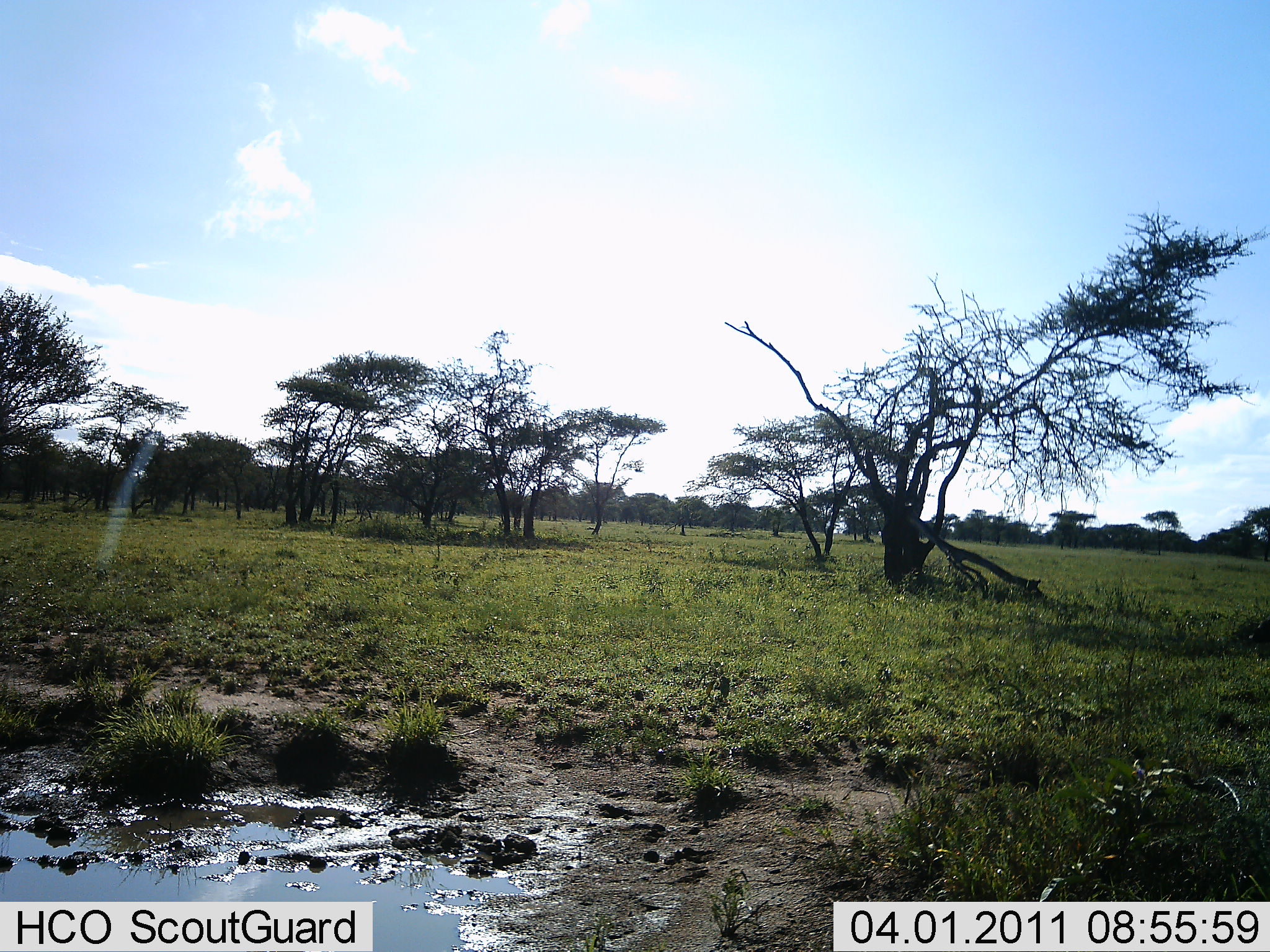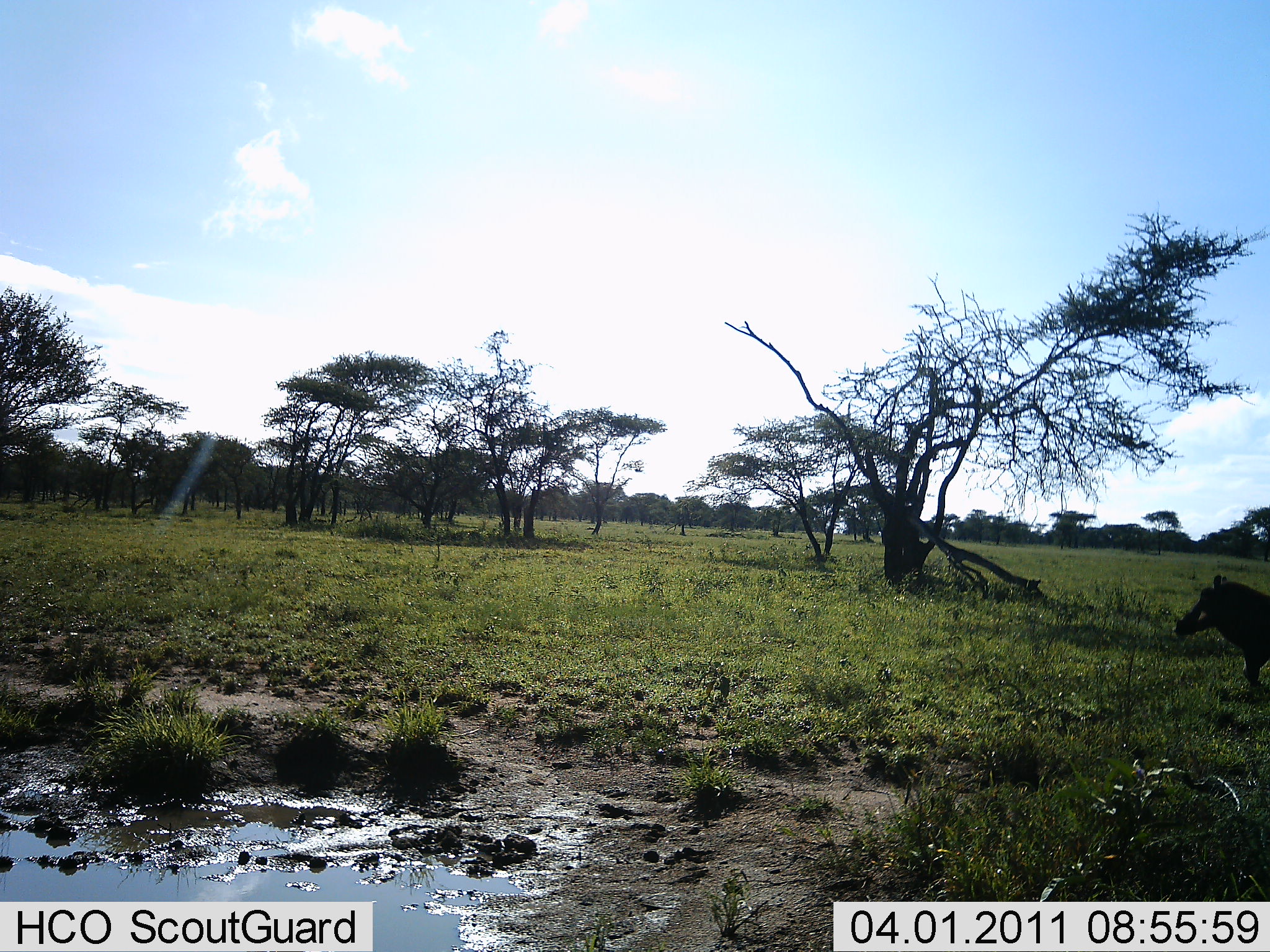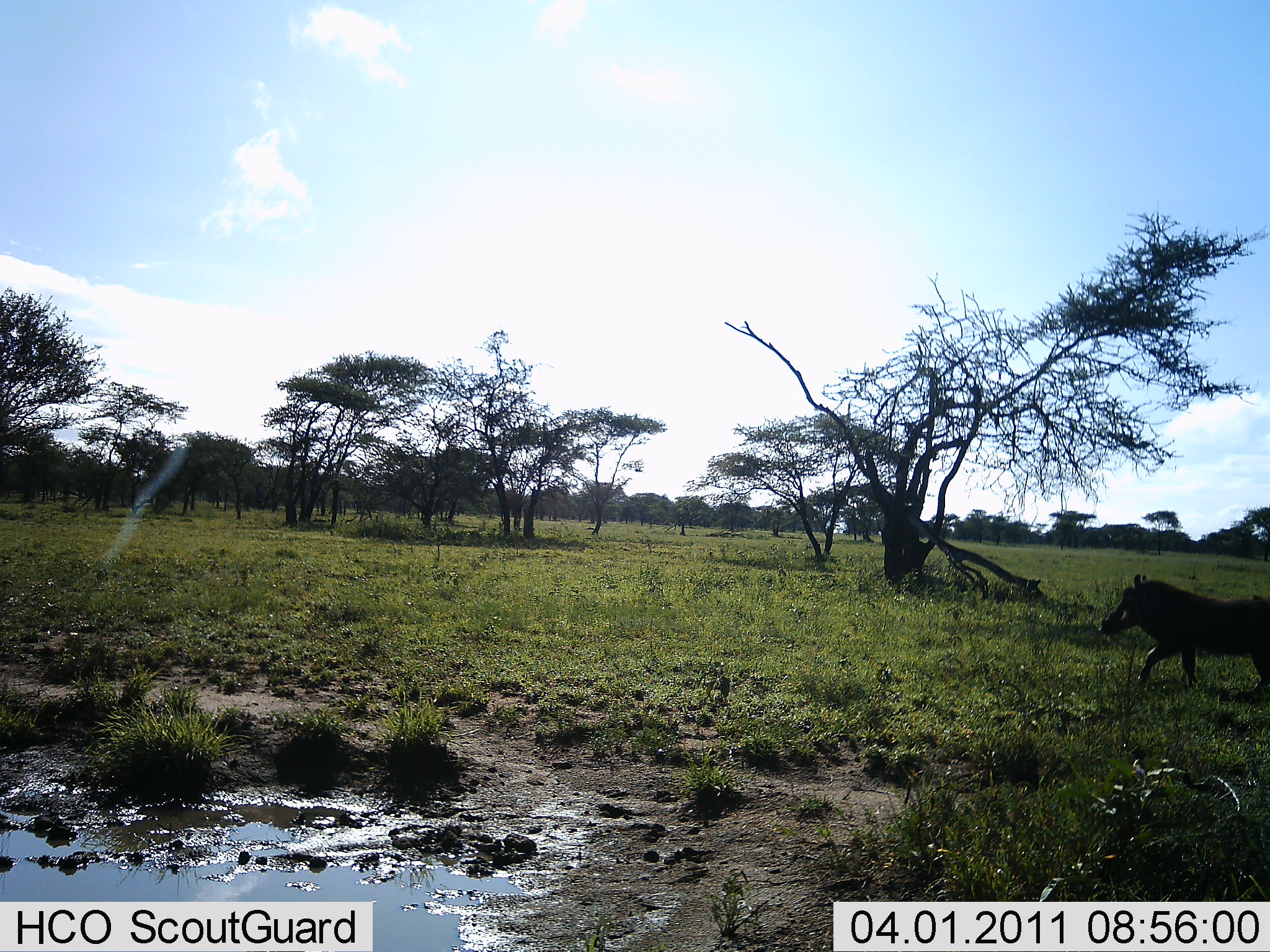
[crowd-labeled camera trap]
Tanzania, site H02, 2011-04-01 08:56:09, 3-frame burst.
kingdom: Animalia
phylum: Chordata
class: Mammalia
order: Artiodactyla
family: Suidae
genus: Phacochoerus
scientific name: Phacochoerus africanus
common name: warthog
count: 1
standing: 0%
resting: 0%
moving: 100%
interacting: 0%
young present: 0%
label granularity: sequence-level